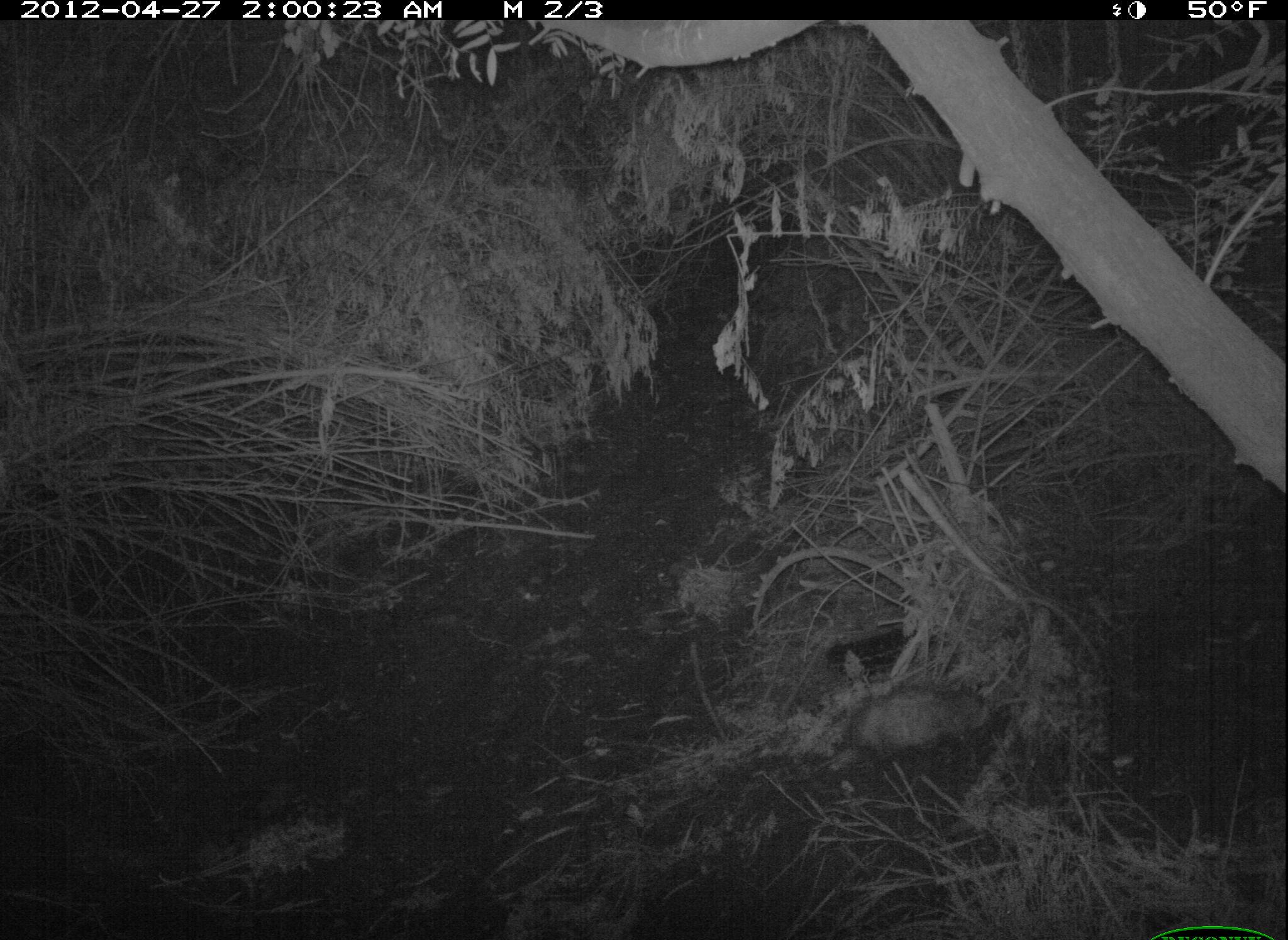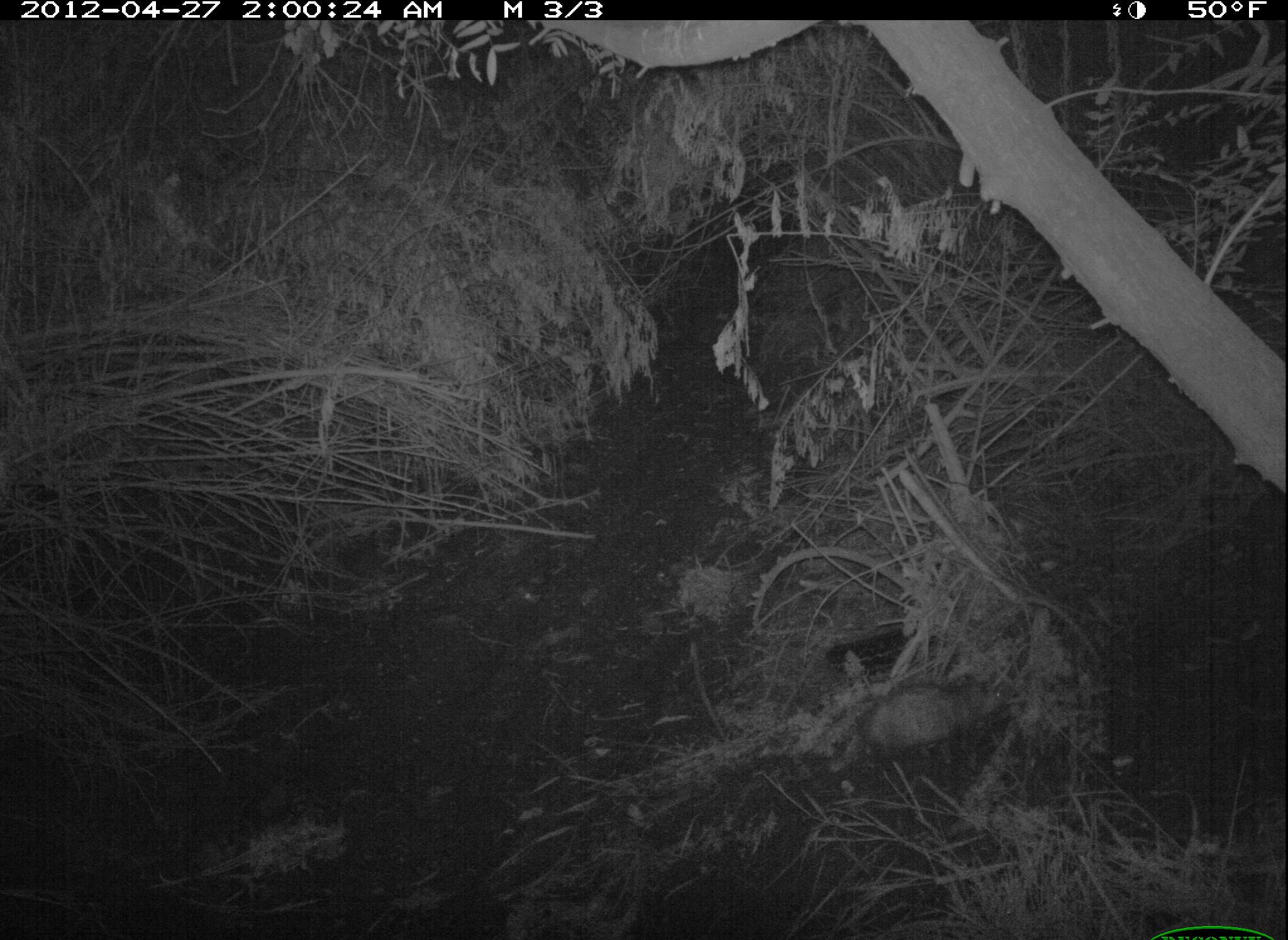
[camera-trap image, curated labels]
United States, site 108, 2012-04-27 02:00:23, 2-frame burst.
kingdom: Animalia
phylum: Chordata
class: Mammalia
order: Didelphimorphia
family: Didelphidae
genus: Didelphis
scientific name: Didelphis virginiana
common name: virginia opossum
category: opossum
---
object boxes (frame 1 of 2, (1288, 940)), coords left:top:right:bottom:
opossum: 815:667:1009:778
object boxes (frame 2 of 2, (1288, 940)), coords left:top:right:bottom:
opossum: 824:672:1024:776